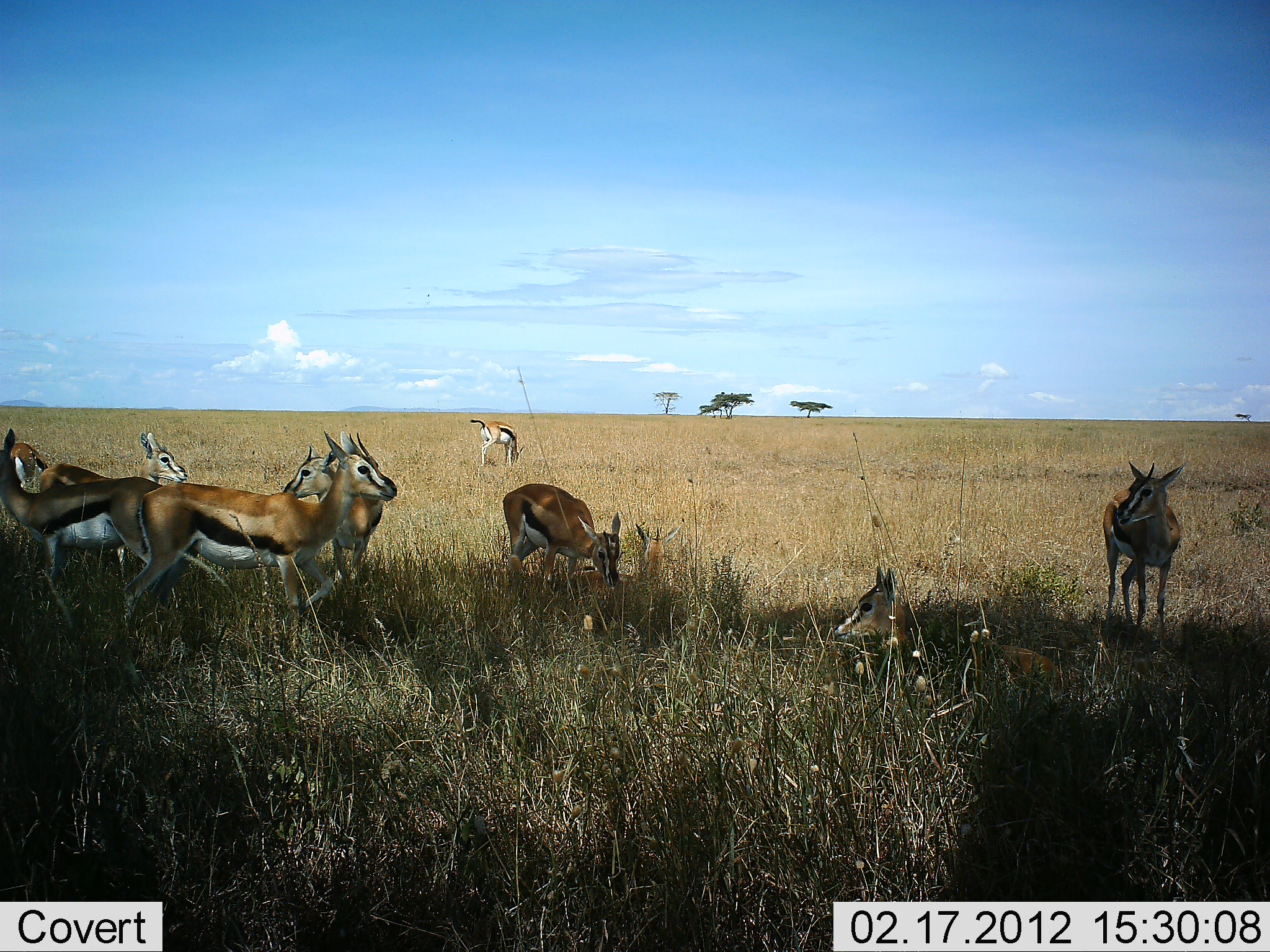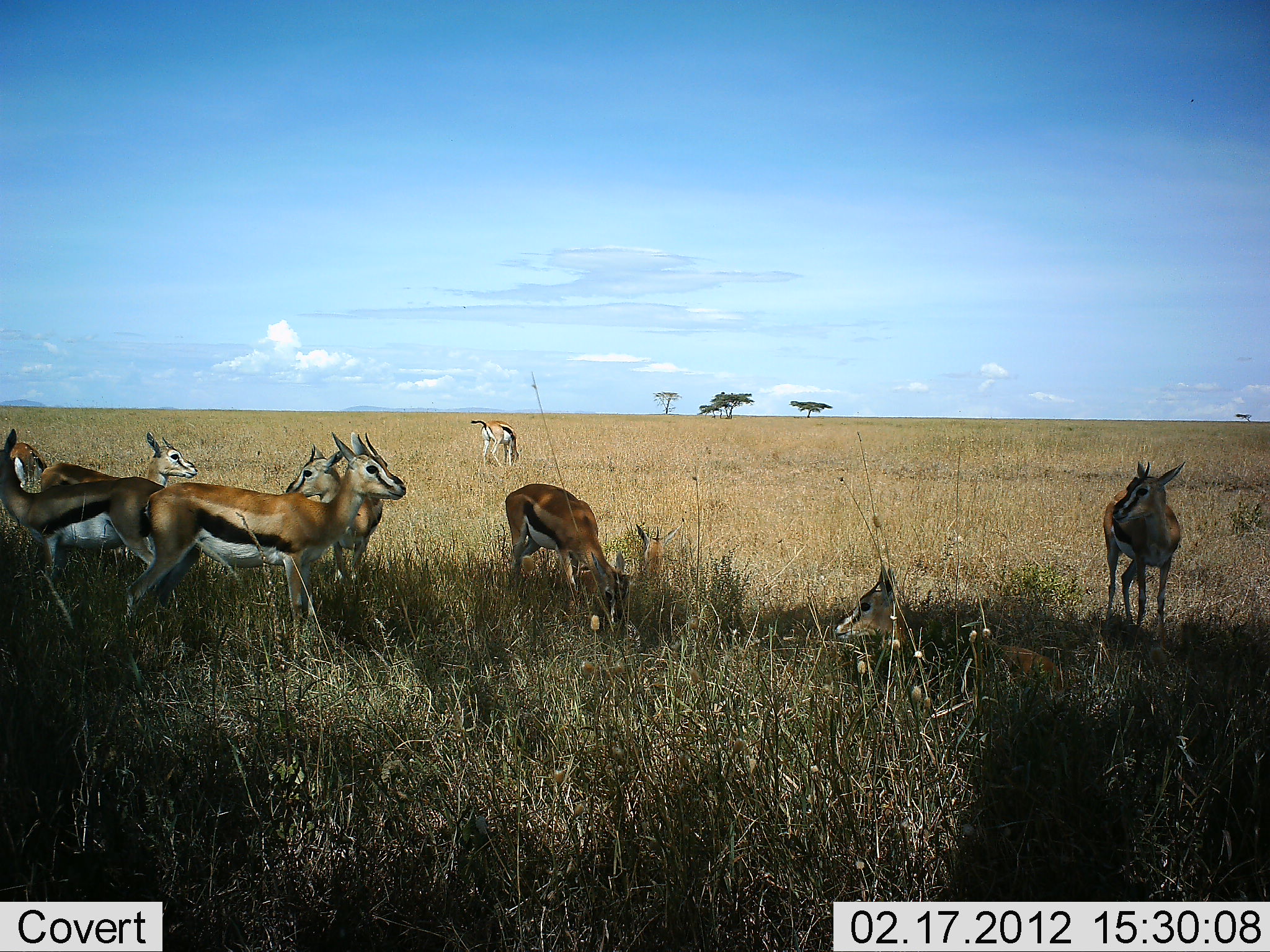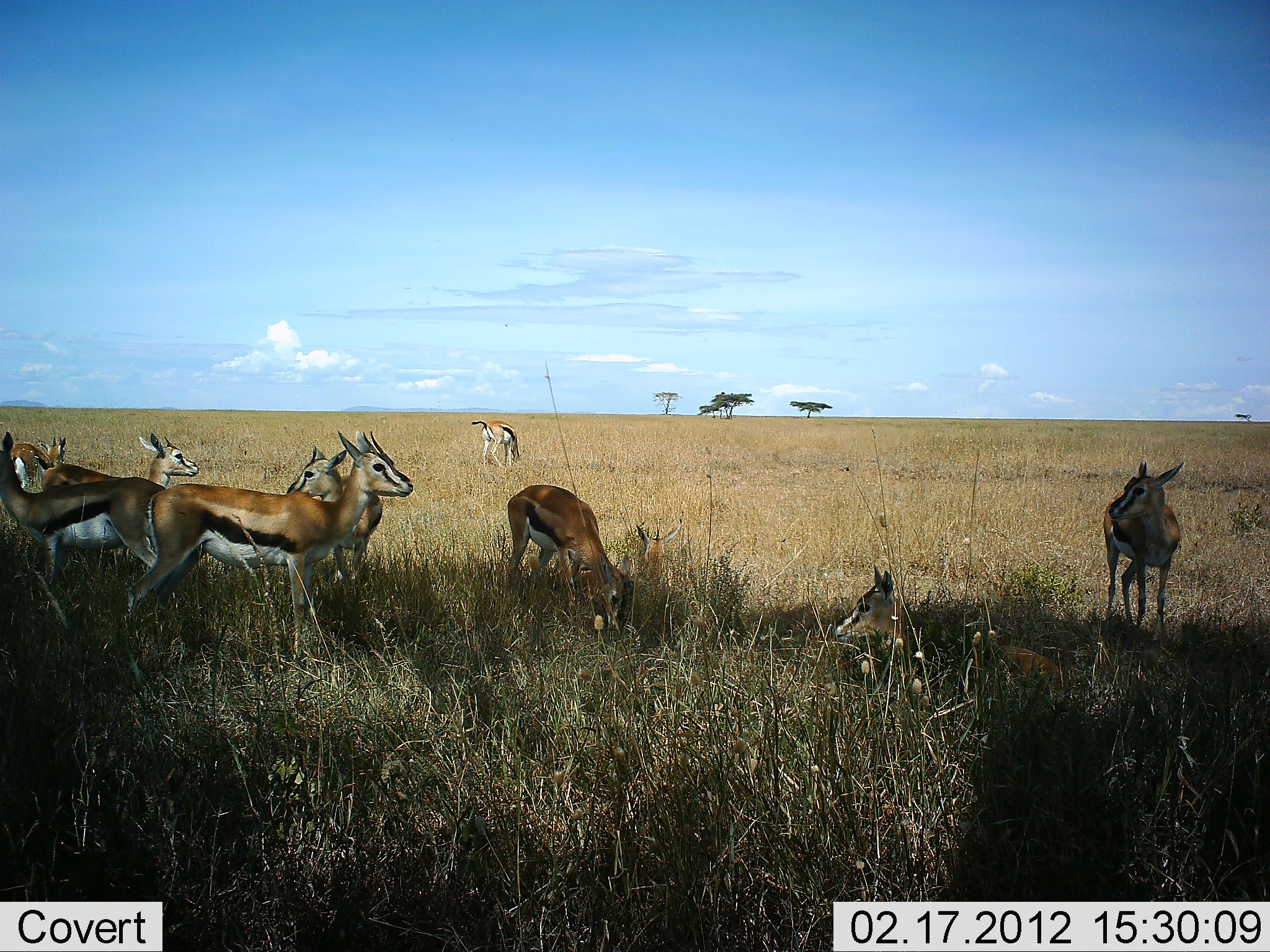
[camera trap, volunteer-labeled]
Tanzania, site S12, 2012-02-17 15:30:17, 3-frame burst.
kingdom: Animalia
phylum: Chordata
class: Mammalia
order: Artiodactyla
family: Bovidae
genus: Eudorcas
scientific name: Eudorcas thomsonii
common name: thomson's gazelle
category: gazellethomsons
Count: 9.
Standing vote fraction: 82%.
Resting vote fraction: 82%.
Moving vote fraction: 4%.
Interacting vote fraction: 4%.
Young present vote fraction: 0%.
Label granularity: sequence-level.